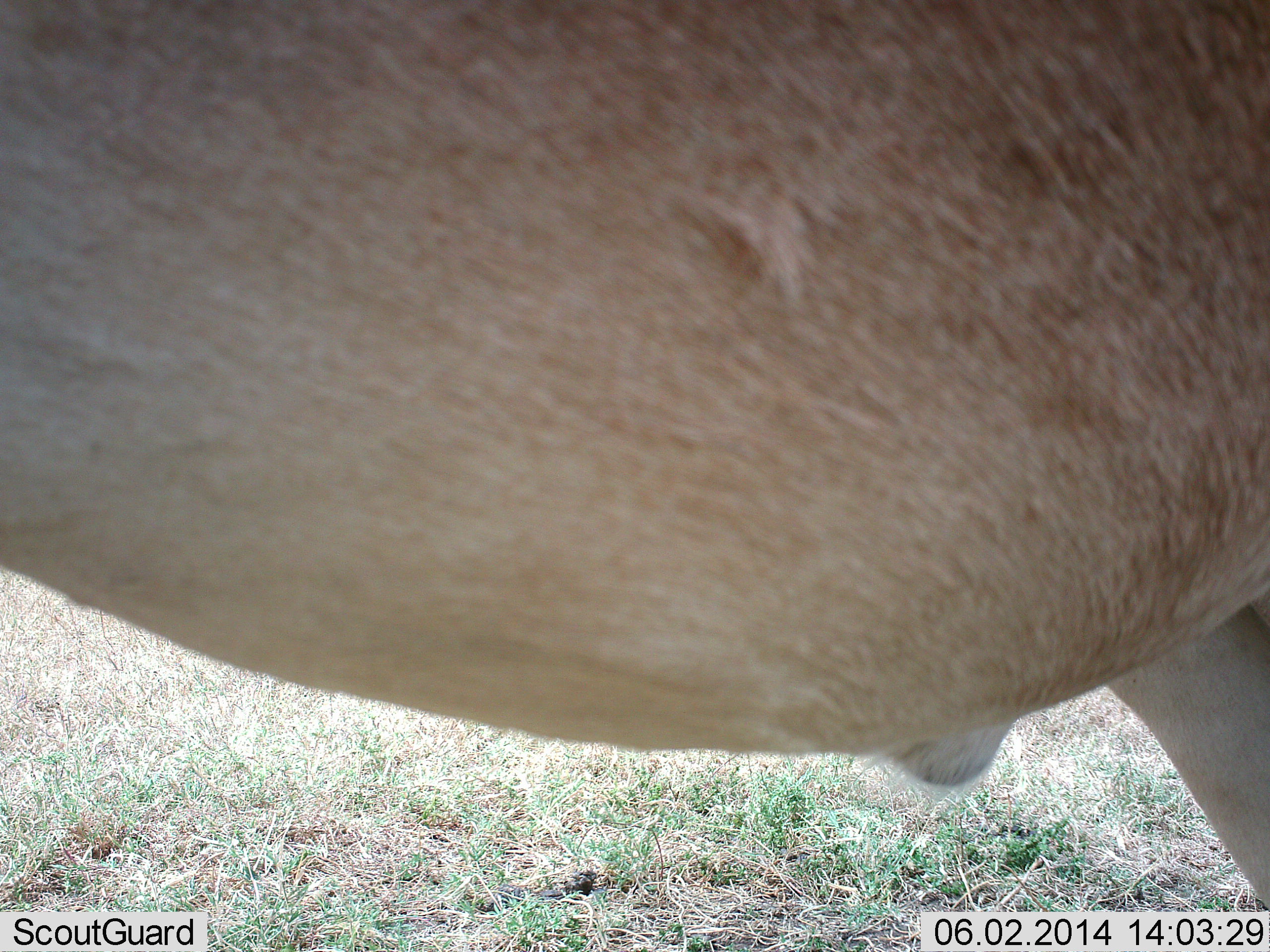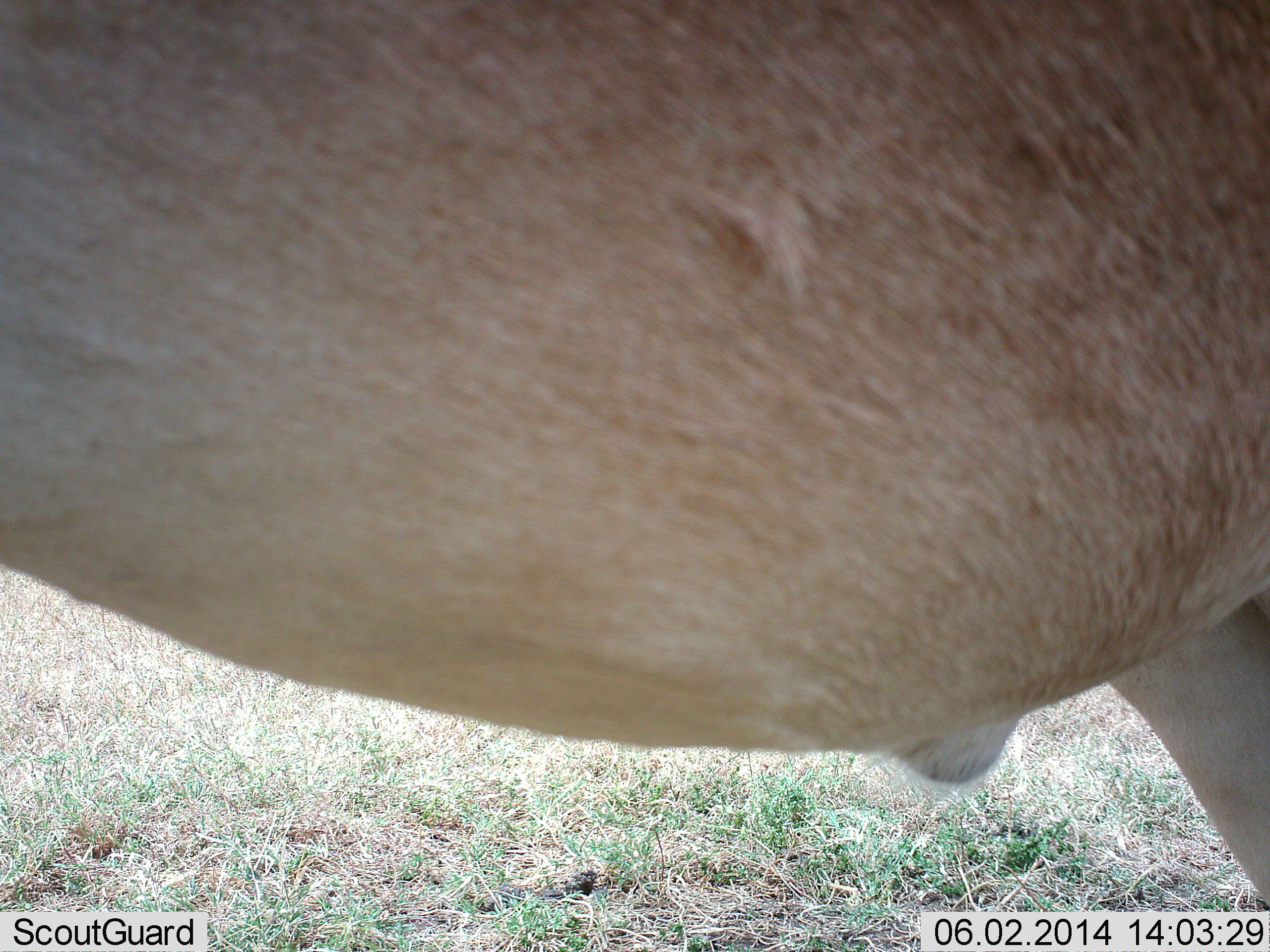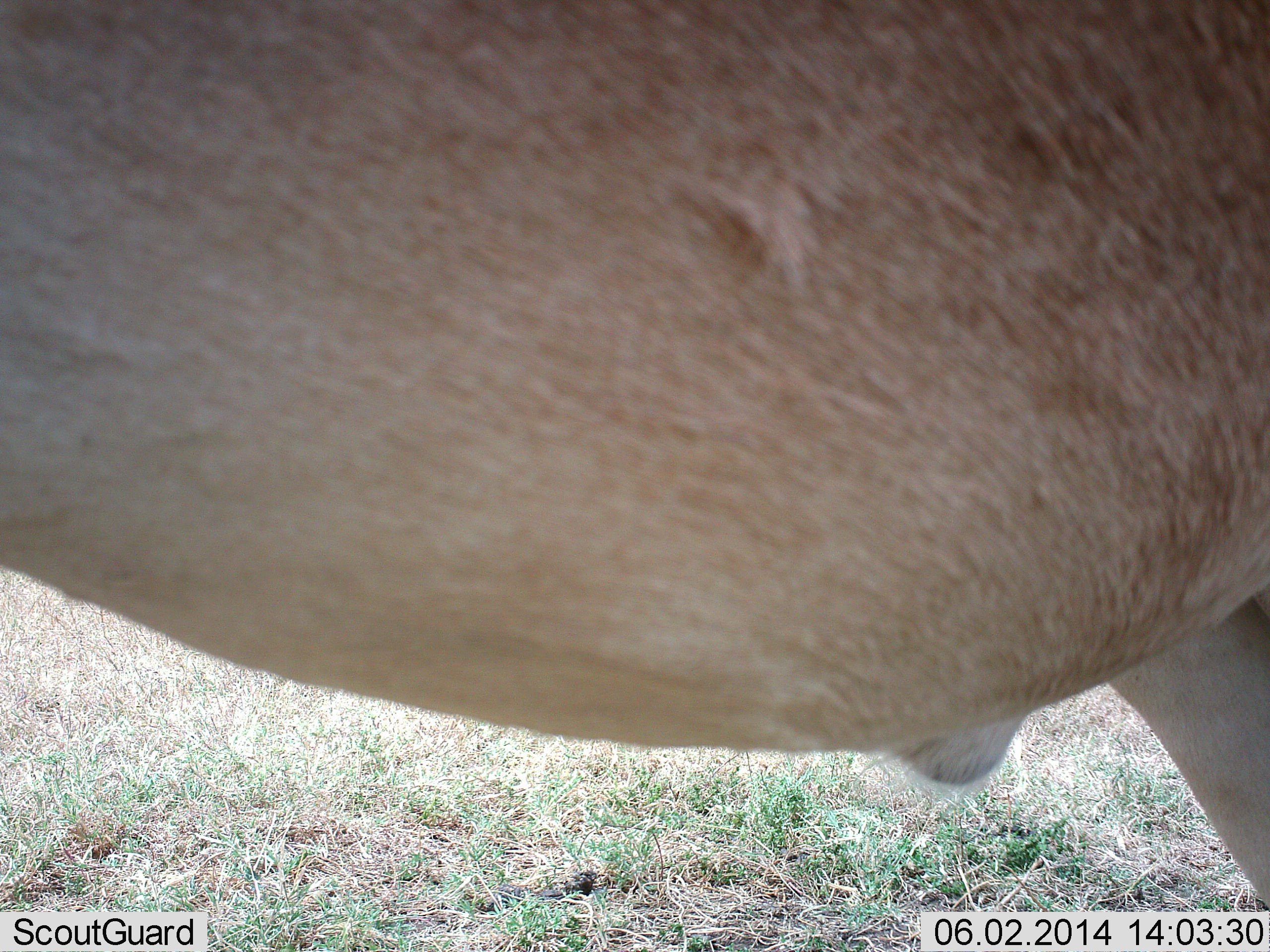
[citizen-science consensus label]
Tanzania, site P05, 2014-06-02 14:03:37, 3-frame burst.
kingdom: Animalia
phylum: Chordata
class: Mammalia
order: Artiodactyla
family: Bovidae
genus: Alcelaphus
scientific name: Alcelaphus buselaphus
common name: hartebeest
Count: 1.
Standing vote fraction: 100%.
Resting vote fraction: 0%.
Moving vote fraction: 0%.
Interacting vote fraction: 0%.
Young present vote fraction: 0%.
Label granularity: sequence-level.